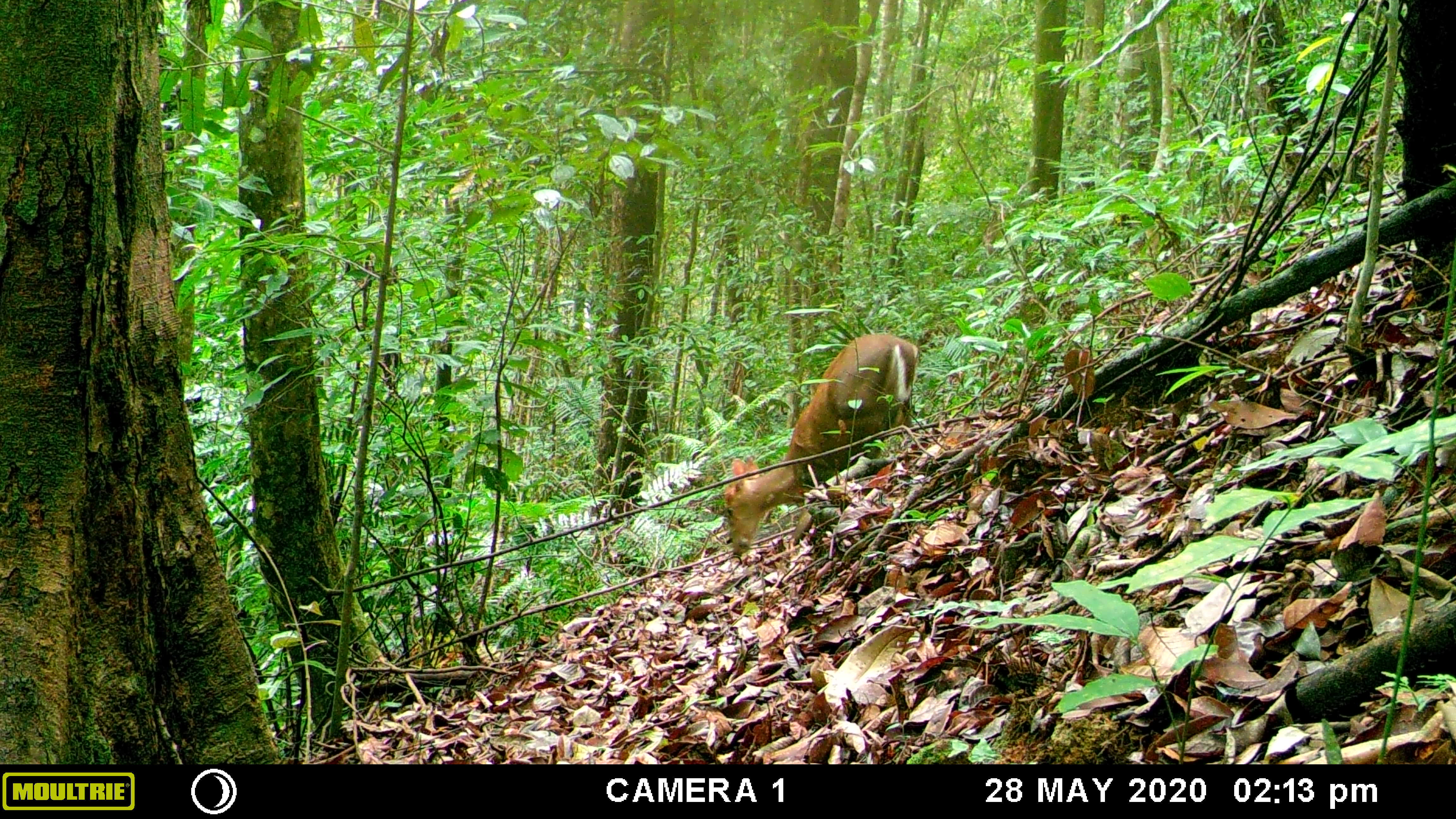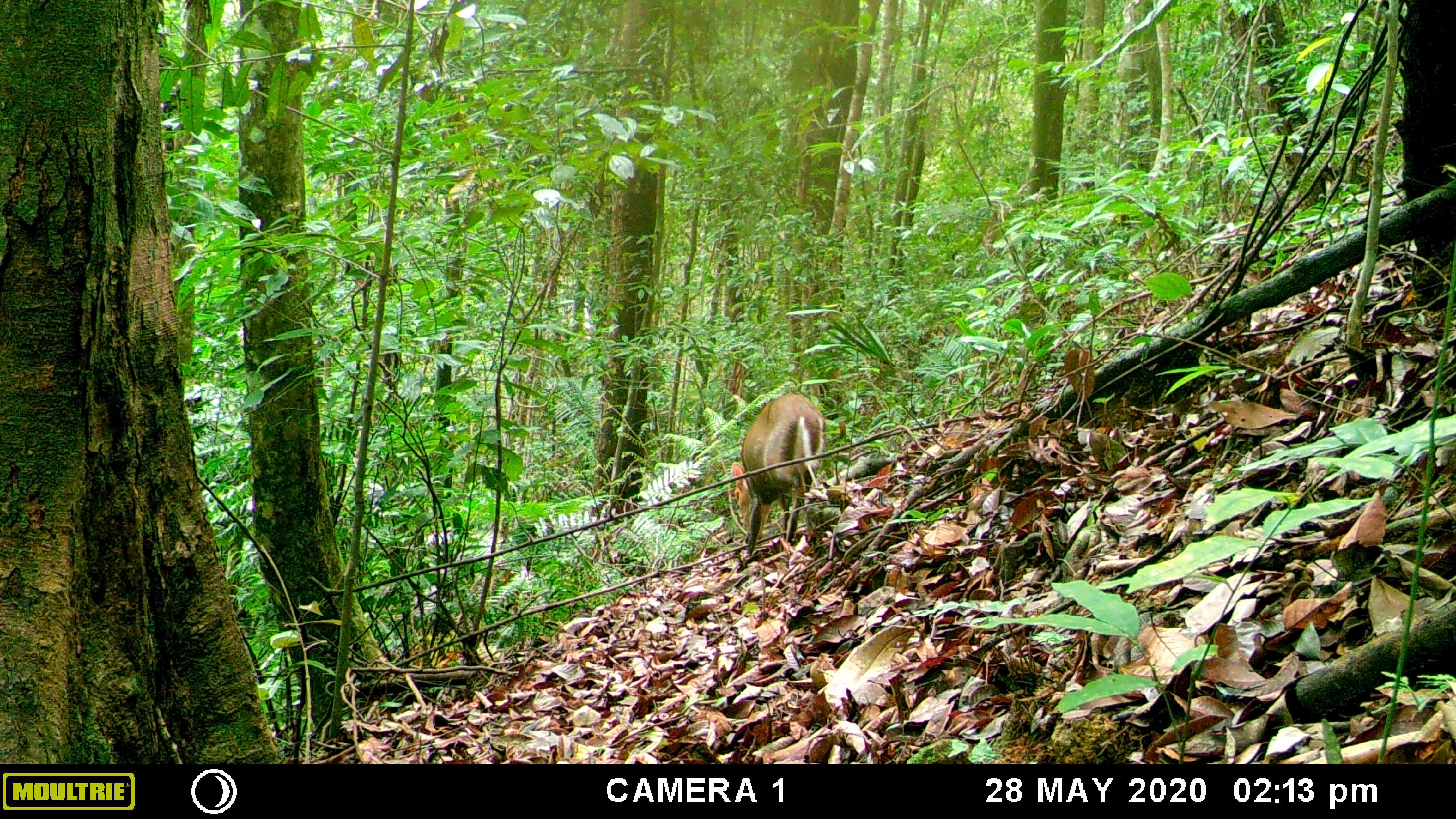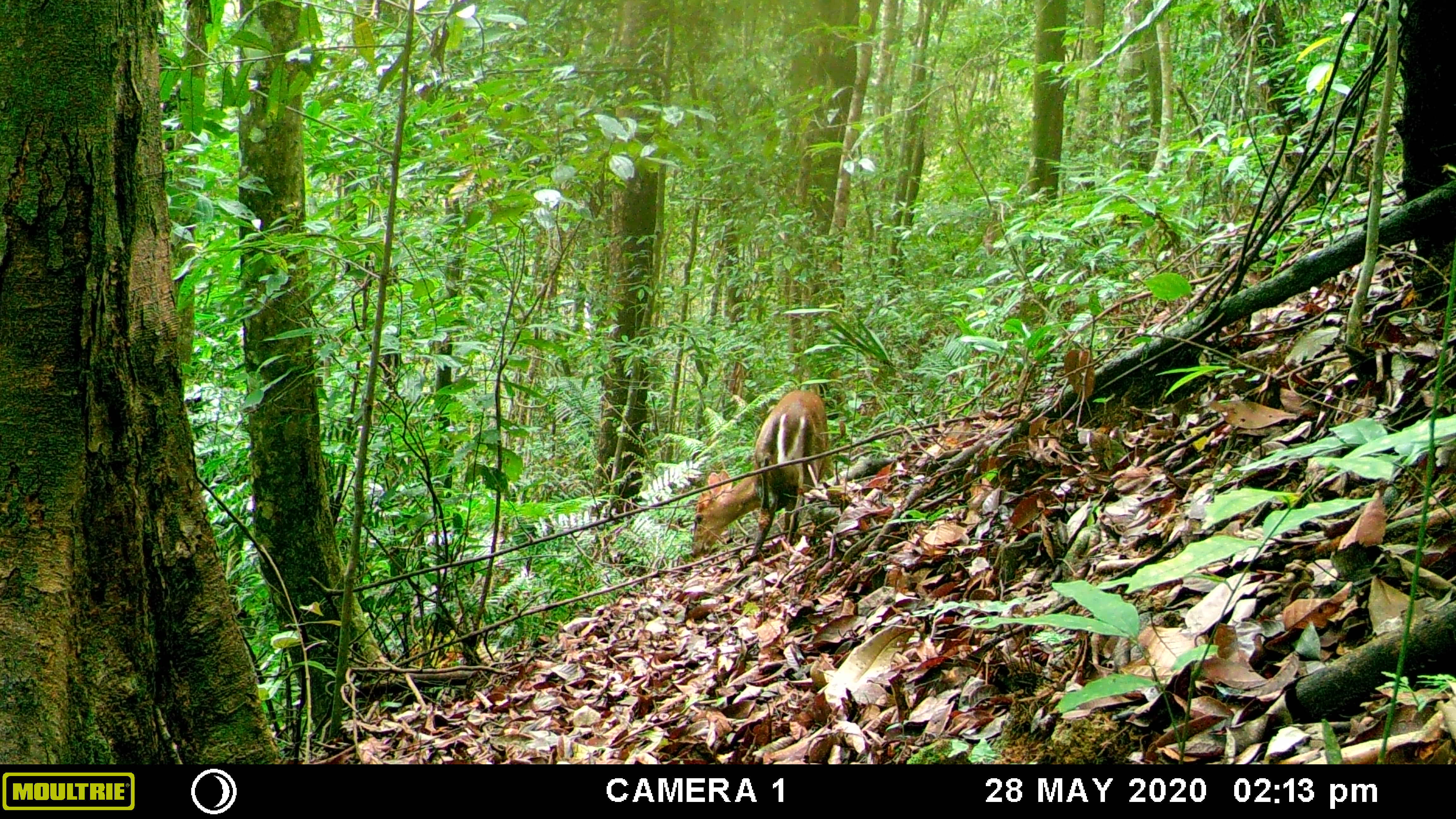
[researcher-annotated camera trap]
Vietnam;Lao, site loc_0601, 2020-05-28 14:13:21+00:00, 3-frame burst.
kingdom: Animalia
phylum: Chordata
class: Mammalia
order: Artiodactyla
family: Cervidae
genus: Muntiacus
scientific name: Muntiacus rooseveltorum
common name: roosevelt's muntjac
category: roosevelts muntjac group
Roosevelts muntjac group (roosevelt's muntjac) (Muntiacus rooseveltorum). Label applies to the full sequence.